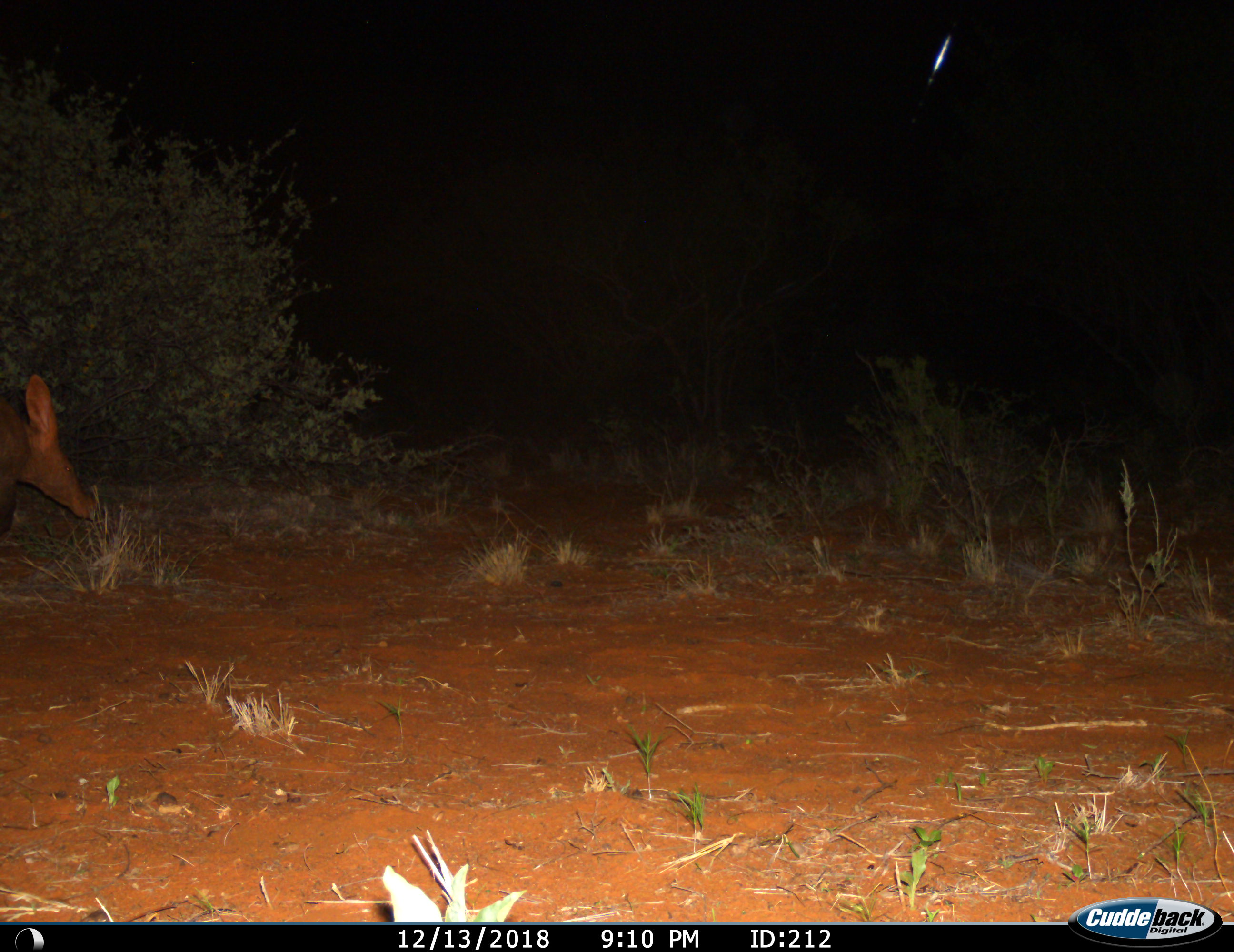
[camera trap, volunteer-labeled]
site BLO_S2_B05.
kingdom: Animalia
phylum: Chordata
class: Mammalia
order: Tubulidentata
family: Orycteropodidae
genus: Orycteropus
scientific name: Orycteropus afer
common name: aardvark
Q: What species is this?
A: Aardvark (Orycteropus afer).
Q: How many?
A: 1.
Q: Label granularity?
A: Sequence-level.